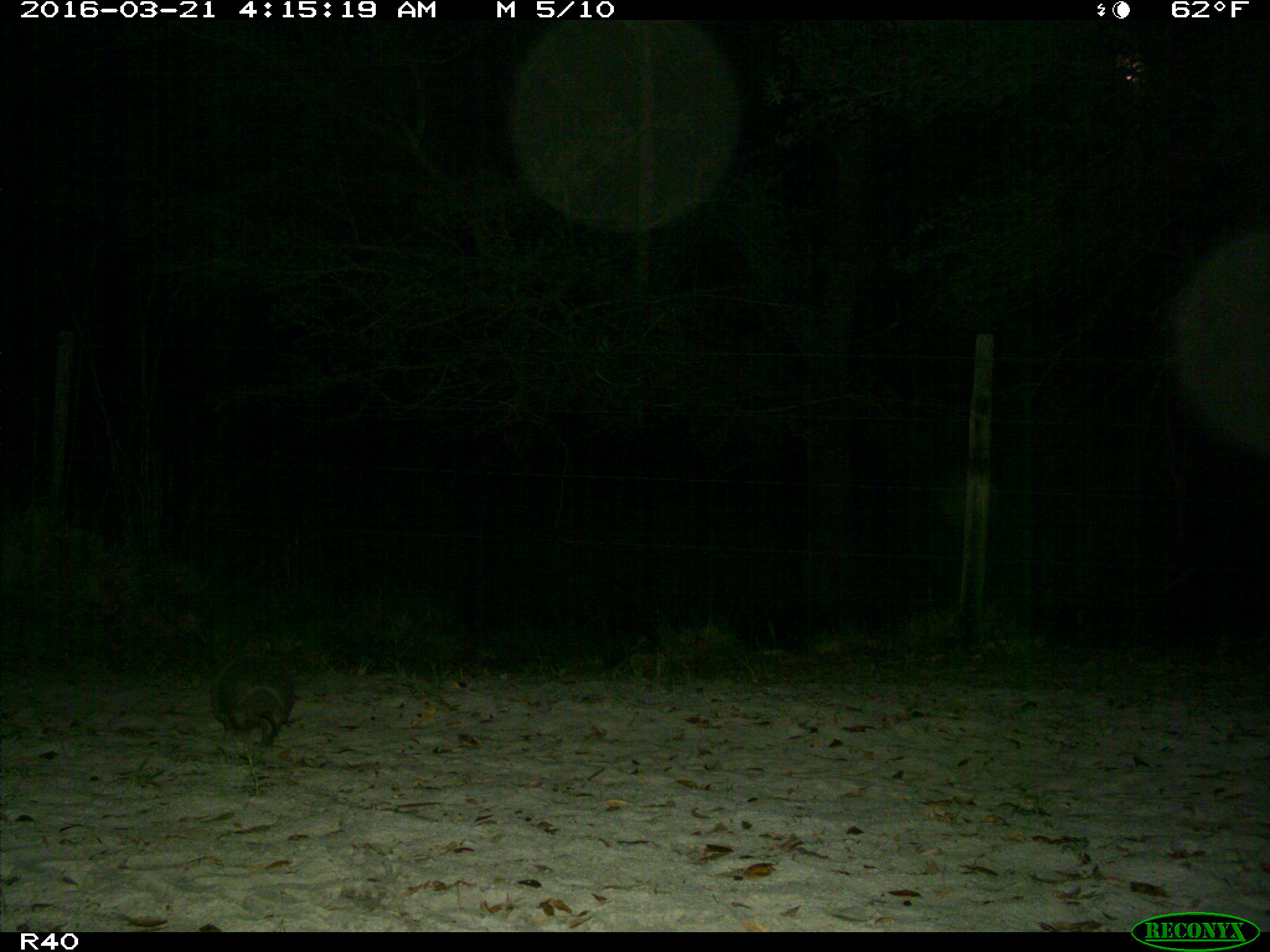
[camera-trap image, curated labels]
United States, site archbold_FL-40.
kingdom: Animalia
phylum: Chordata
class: Mammalia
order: Cingulata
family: Dasypodidae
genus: Dasypus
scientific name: Dasypus novemcinctus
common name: nine-banded armadillo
Dasypus novemcinctus (nine-banded armadillo).